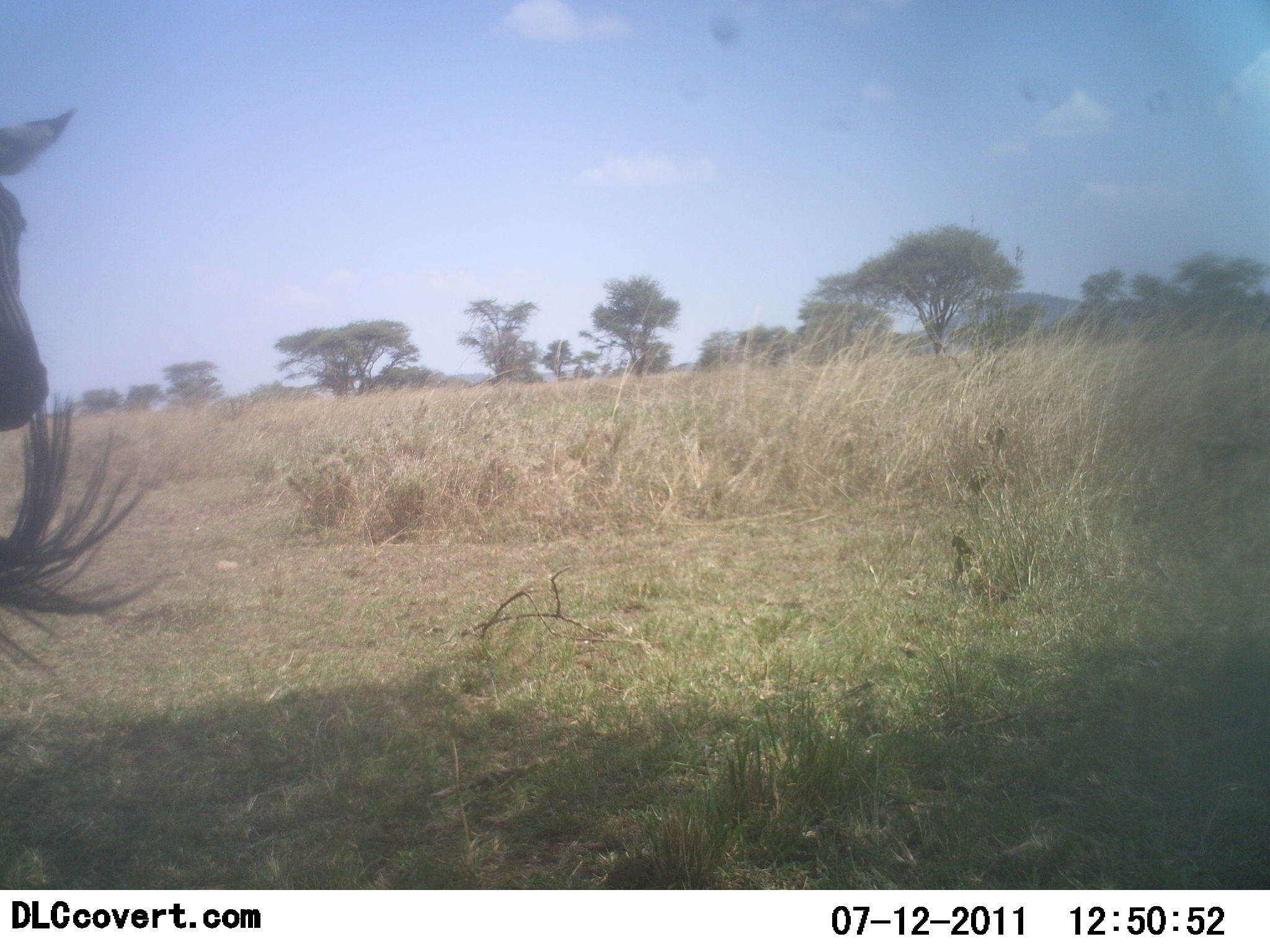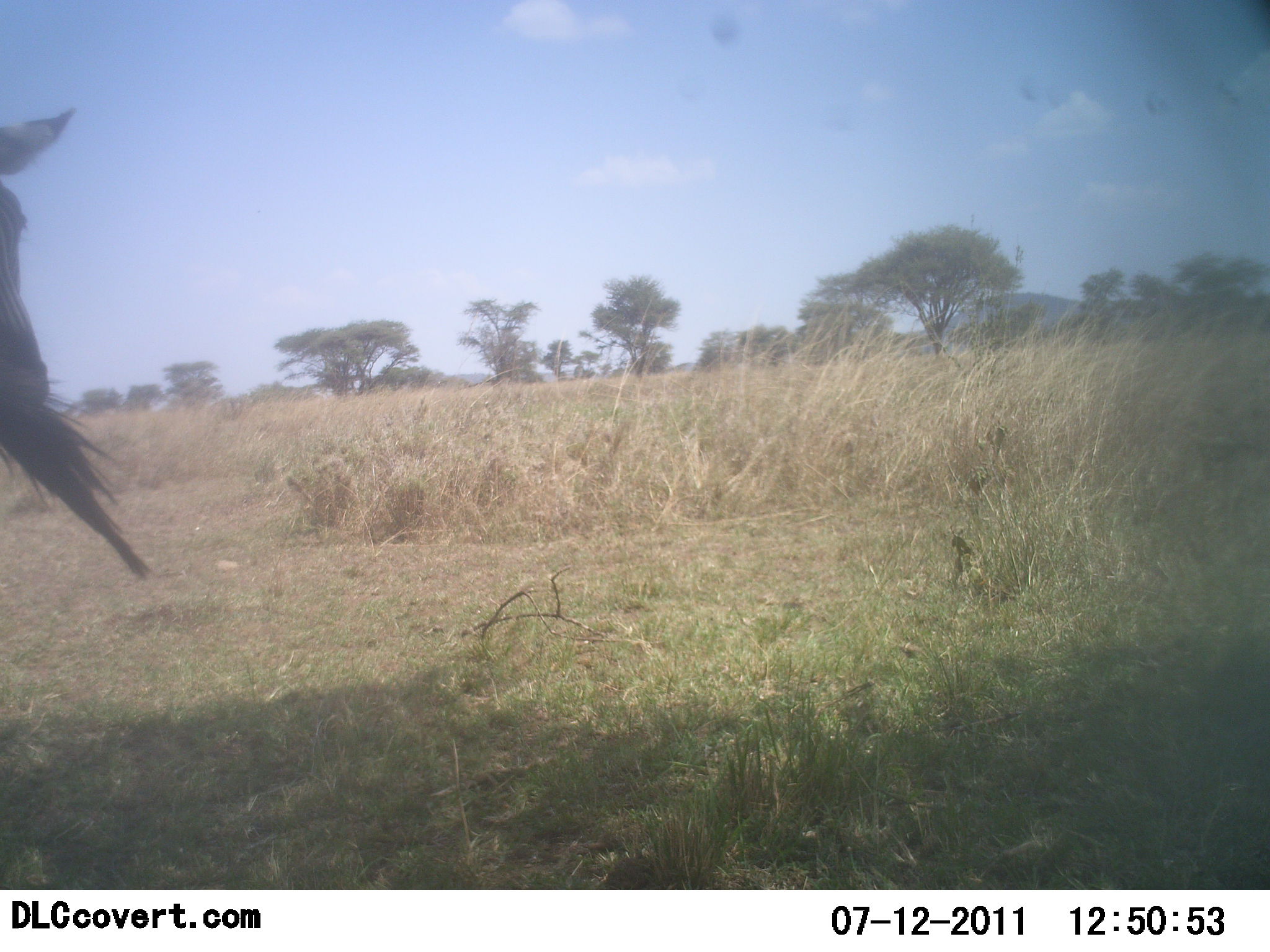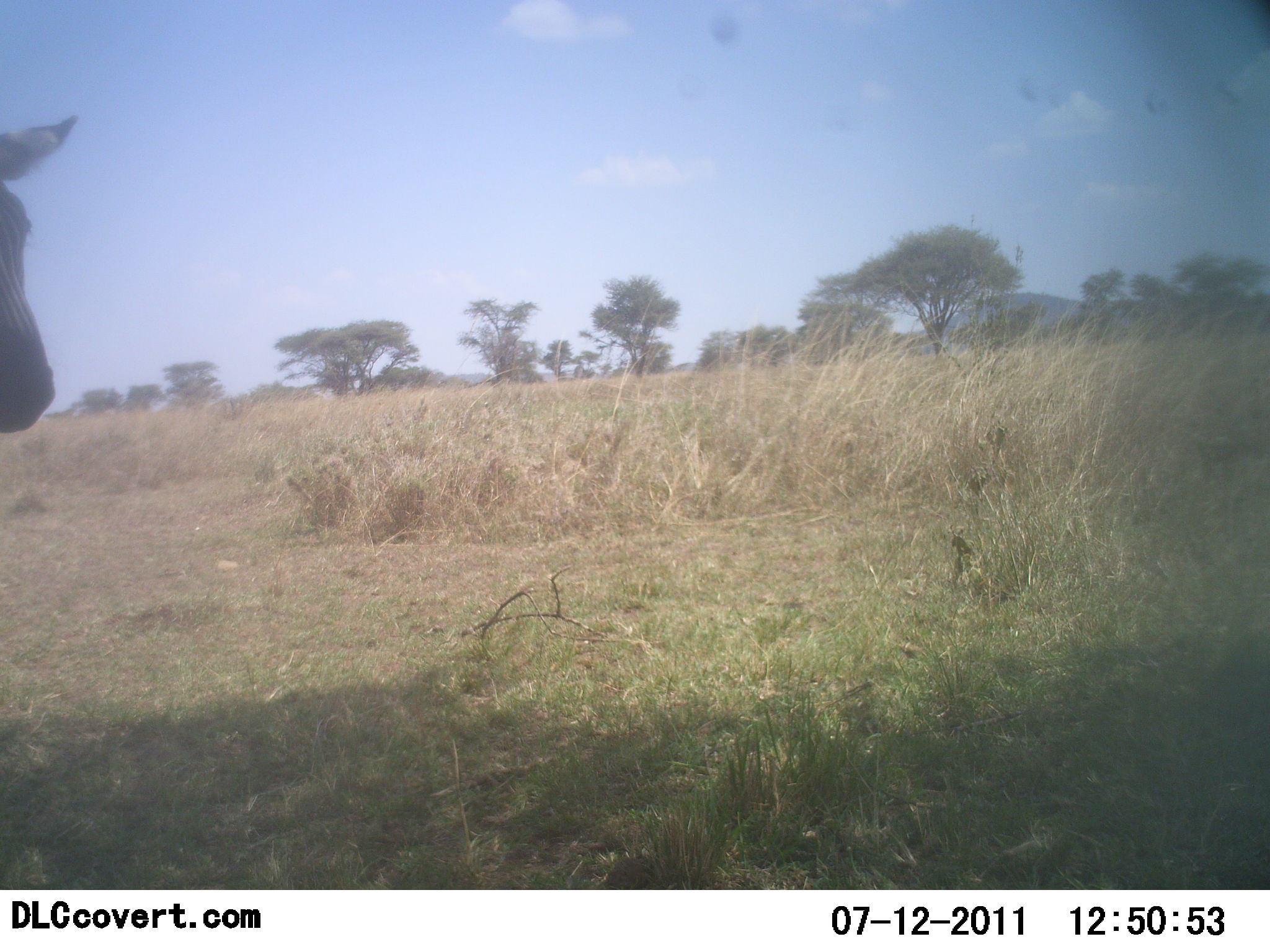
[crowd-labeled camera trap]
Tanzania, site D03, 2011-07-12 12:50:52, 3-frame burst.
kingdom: Animalia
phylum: Chordata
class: Mammalia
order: Perissodactyla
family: Equidae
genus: Equus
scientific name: Equus quagga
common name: plains zebra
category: zebra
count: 1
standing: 100%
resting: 0%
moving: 0%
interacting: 0%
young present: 0%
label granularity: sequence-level